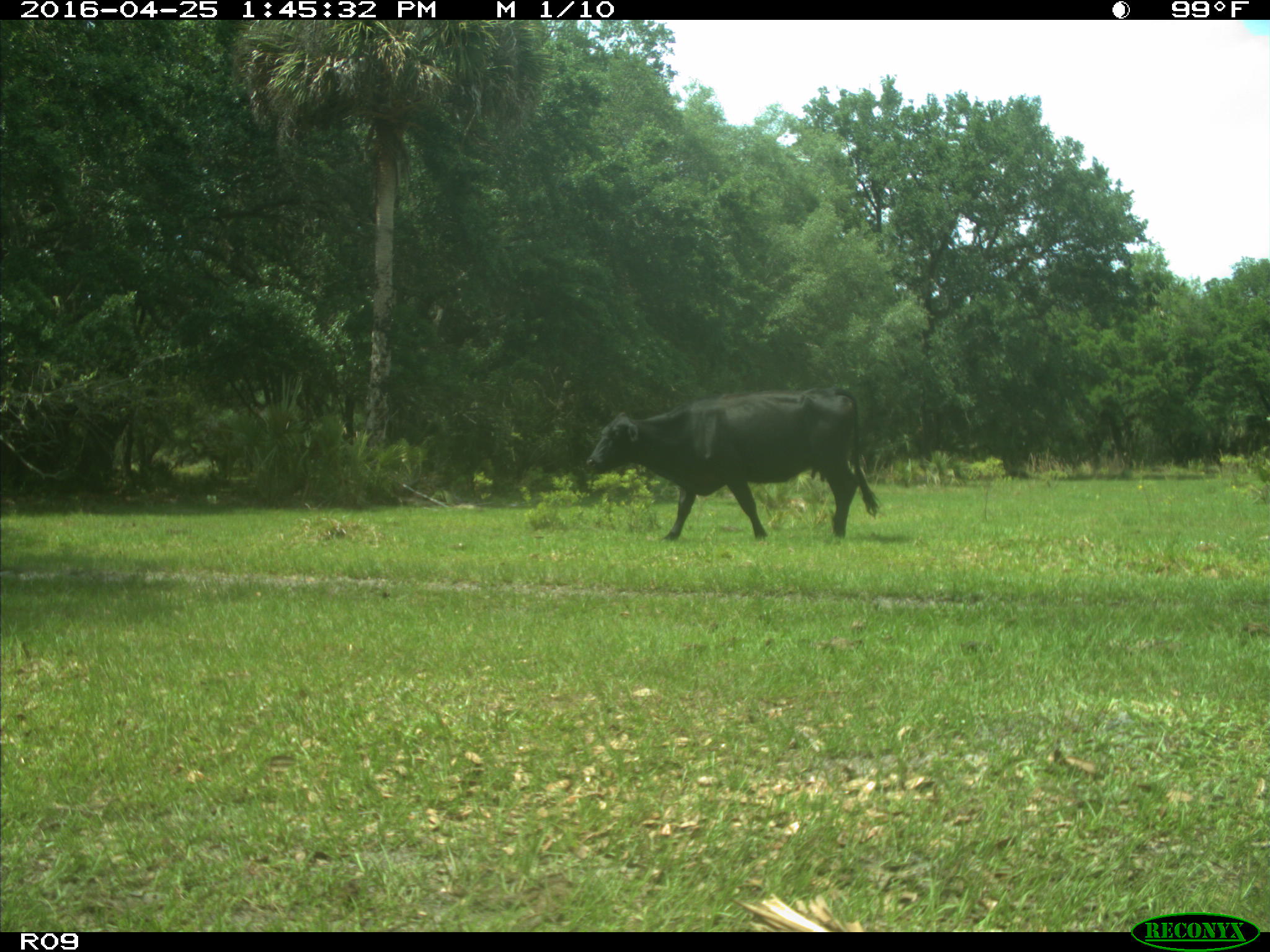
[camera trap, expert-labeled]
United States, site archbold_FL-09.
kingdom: Animalia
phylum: Chordata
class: Mammalia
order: Artiodactyla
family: Bovidae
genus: Bos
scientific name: Bos taurus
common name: domestic cow